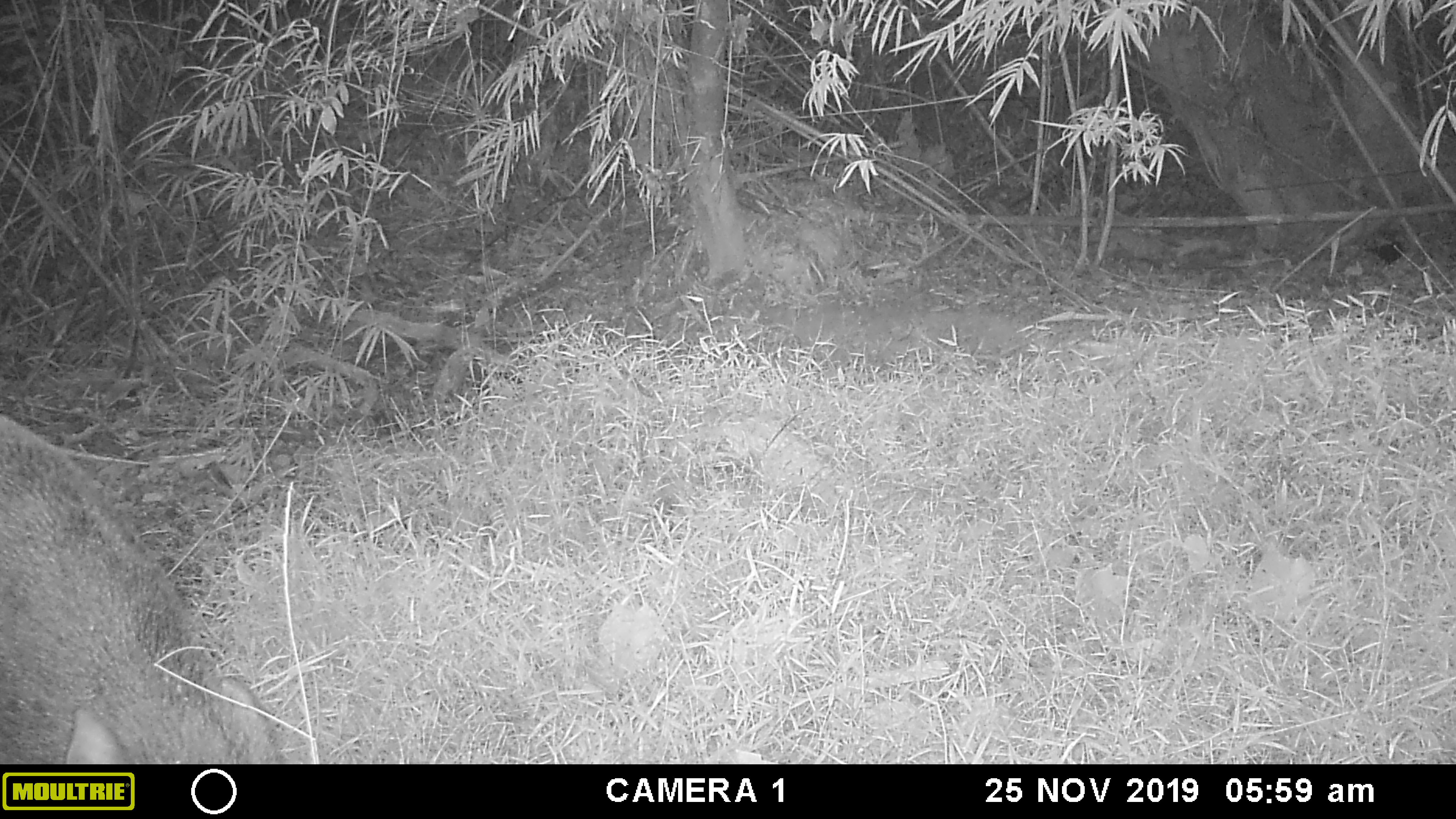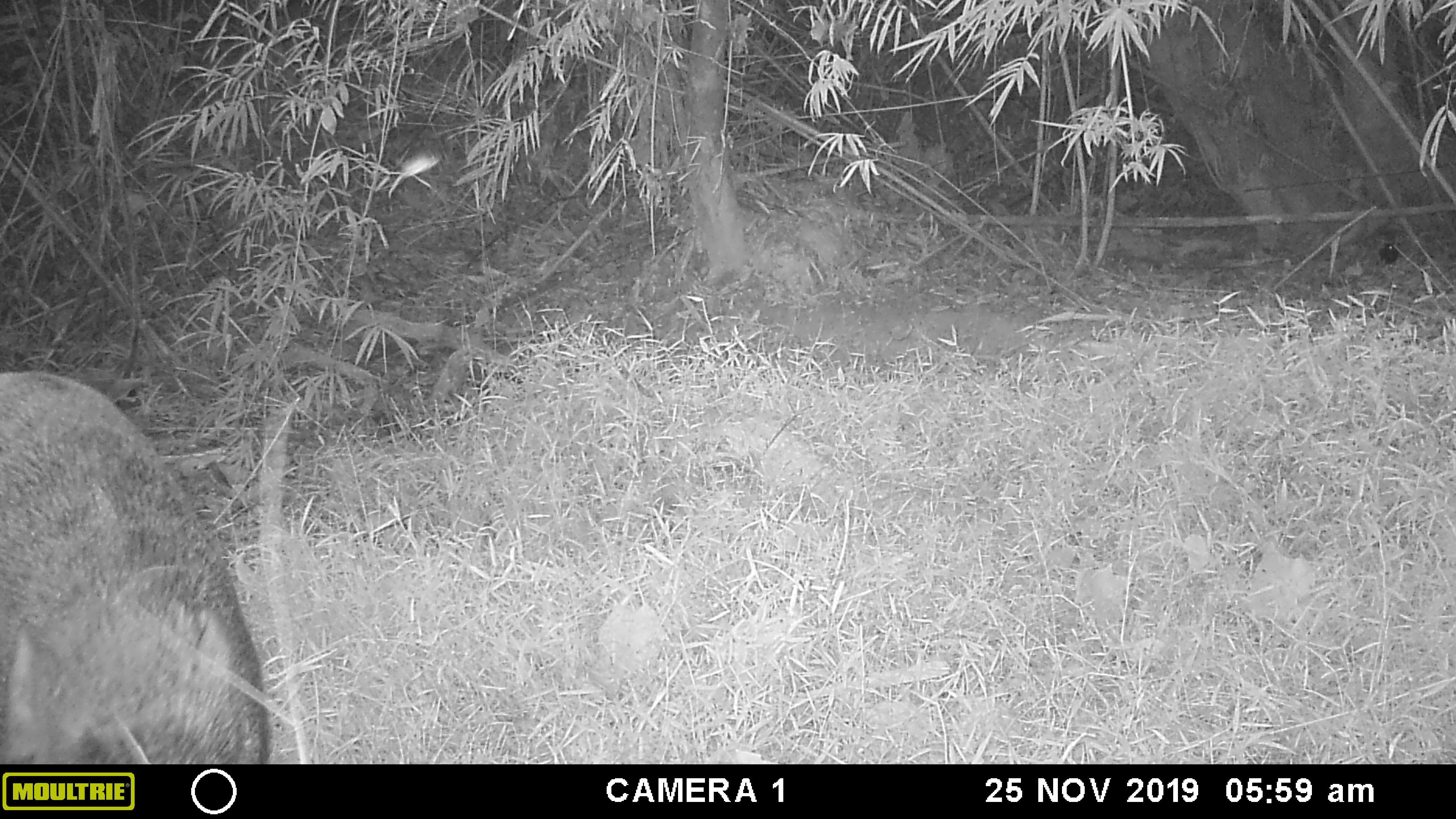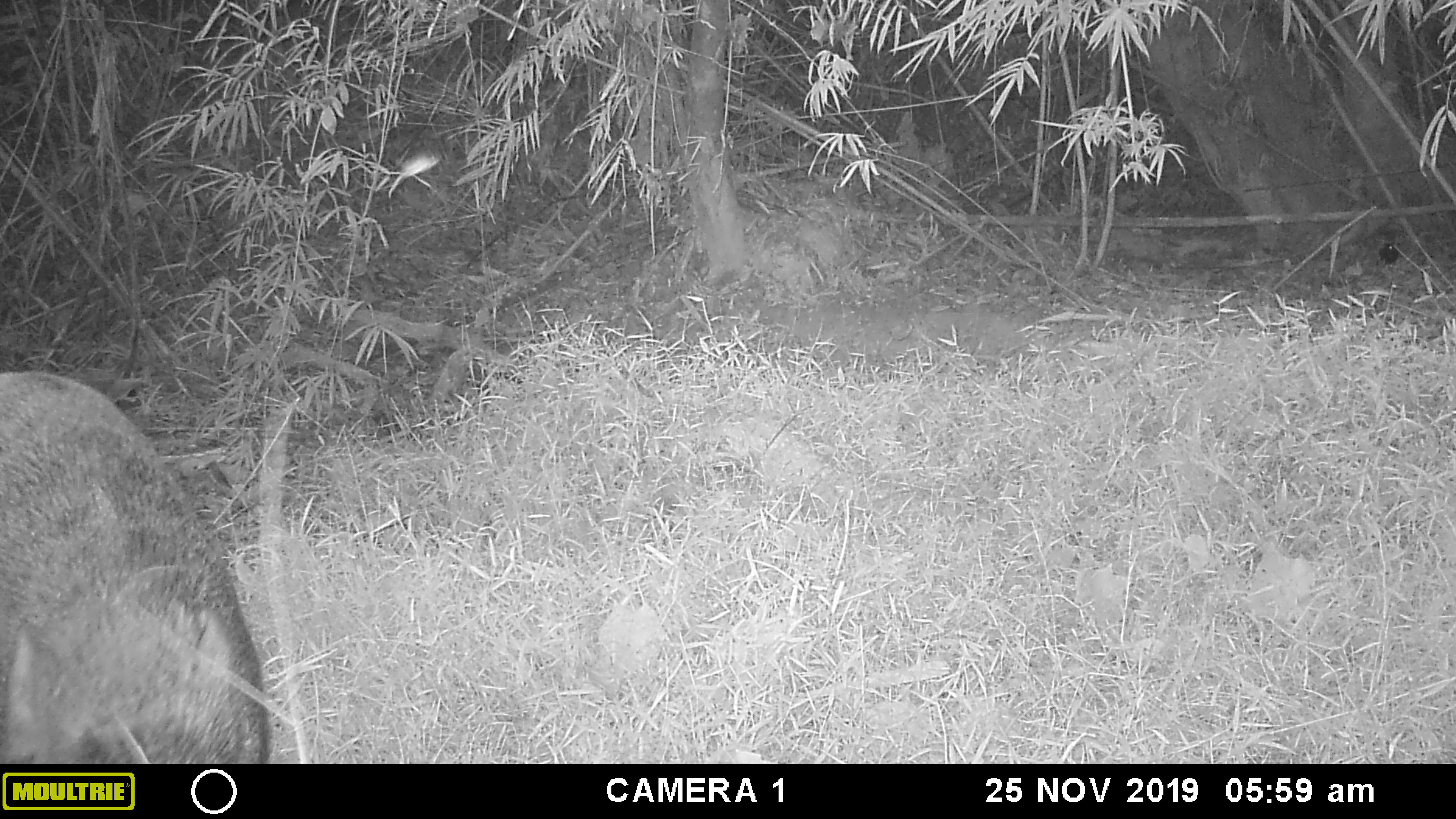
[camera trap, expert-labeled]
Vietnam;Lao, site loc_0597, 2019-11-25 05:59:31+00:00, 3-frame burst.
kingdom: Animalia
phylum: Chordata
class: Mammalia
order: Artiodactyla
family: Suidae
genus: Sus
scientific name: Sus scrofa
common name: eurasian wild pig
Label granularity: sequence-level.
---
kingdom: Animalia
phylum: Chordata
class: Aves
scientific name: Aves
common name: bird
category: unidentified bird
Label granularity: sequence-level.